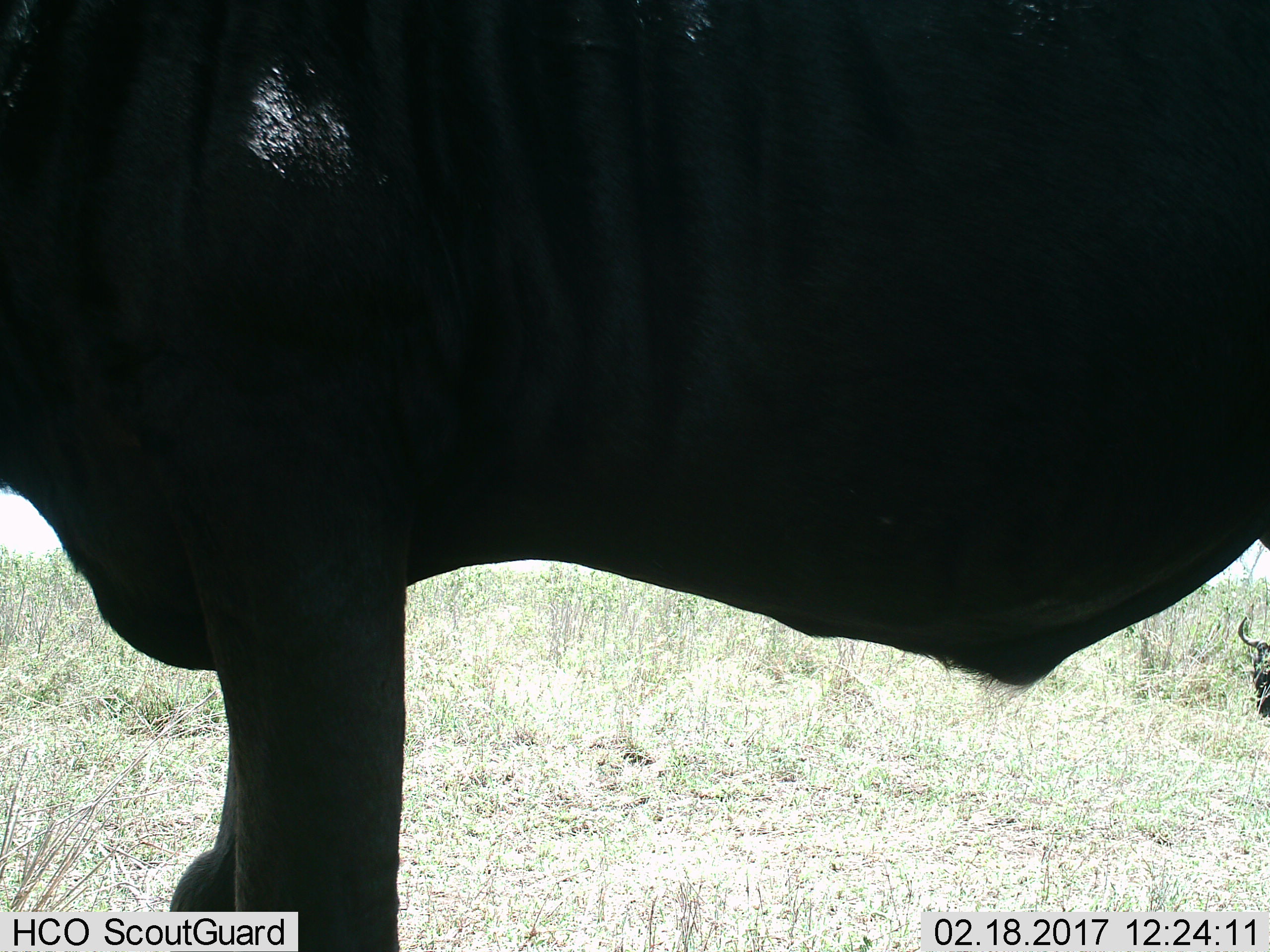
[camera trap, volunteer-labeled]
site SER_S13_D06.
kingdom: Animalia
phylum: Chordata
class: Mammalia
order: Artiodactyla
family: Bovidae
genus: Connochaetes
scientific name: Connochaetes taurinus taurinus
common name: blue wildebeest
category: wildebeestblue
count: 1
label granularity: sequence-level